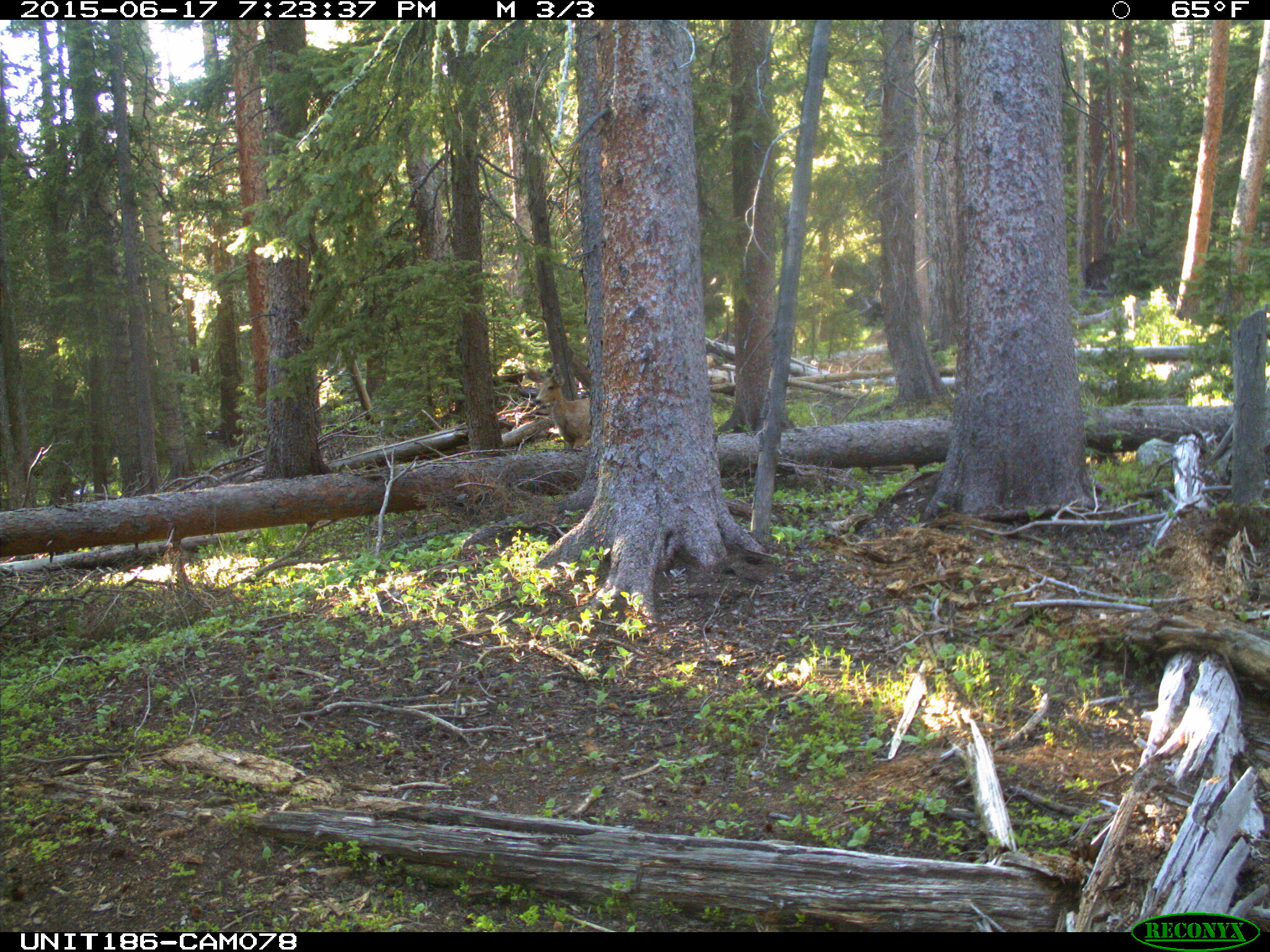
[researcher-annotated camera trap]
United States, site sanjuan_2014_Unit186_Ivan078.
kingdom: Animalia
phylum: Chordata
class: Mammalia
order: Artiodactyla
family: Cervidae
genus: Odocoileus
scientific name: Odocoileus hemionus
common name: mule deer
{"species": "Odocoileus hemionus (mule deer)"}